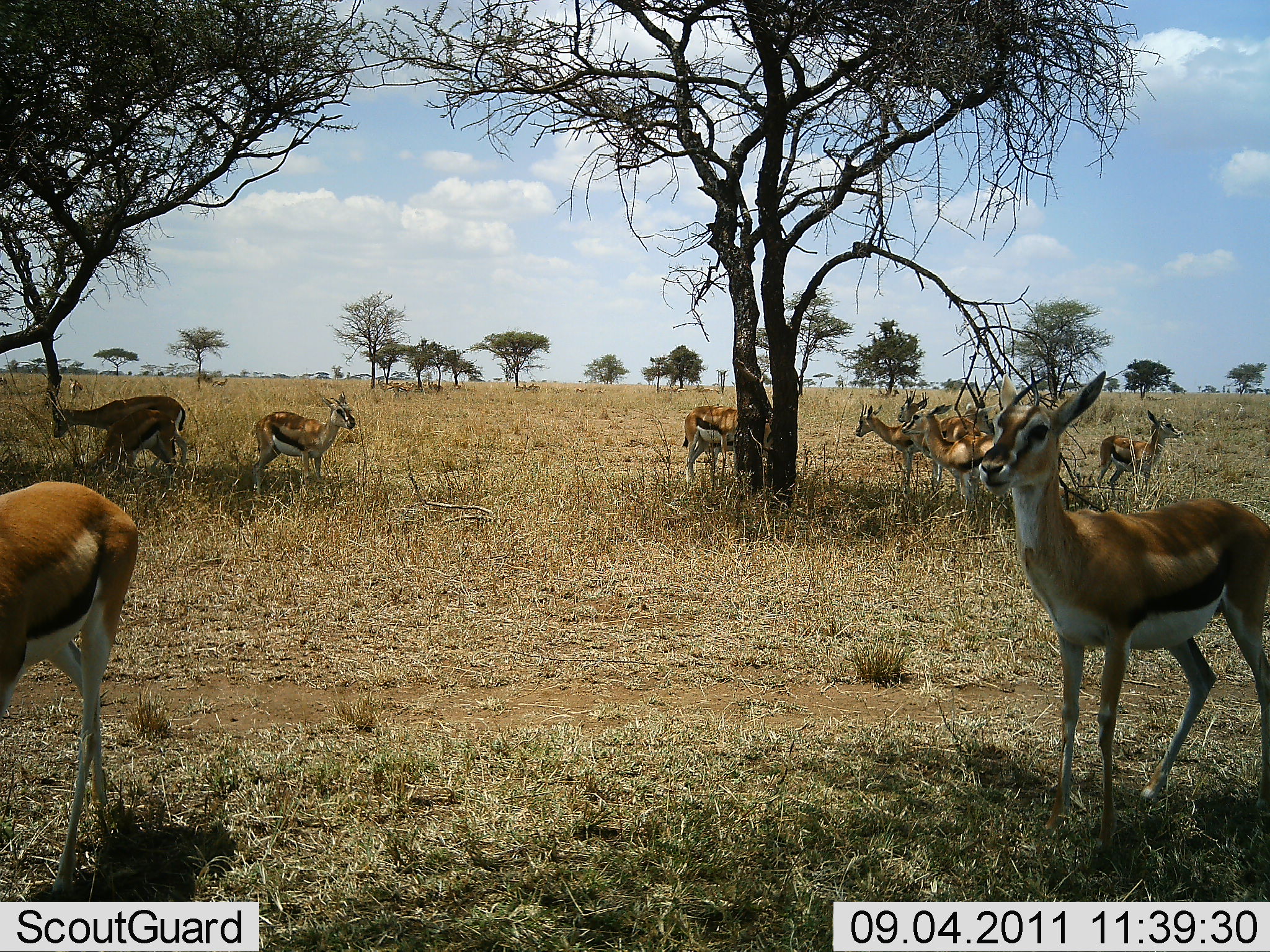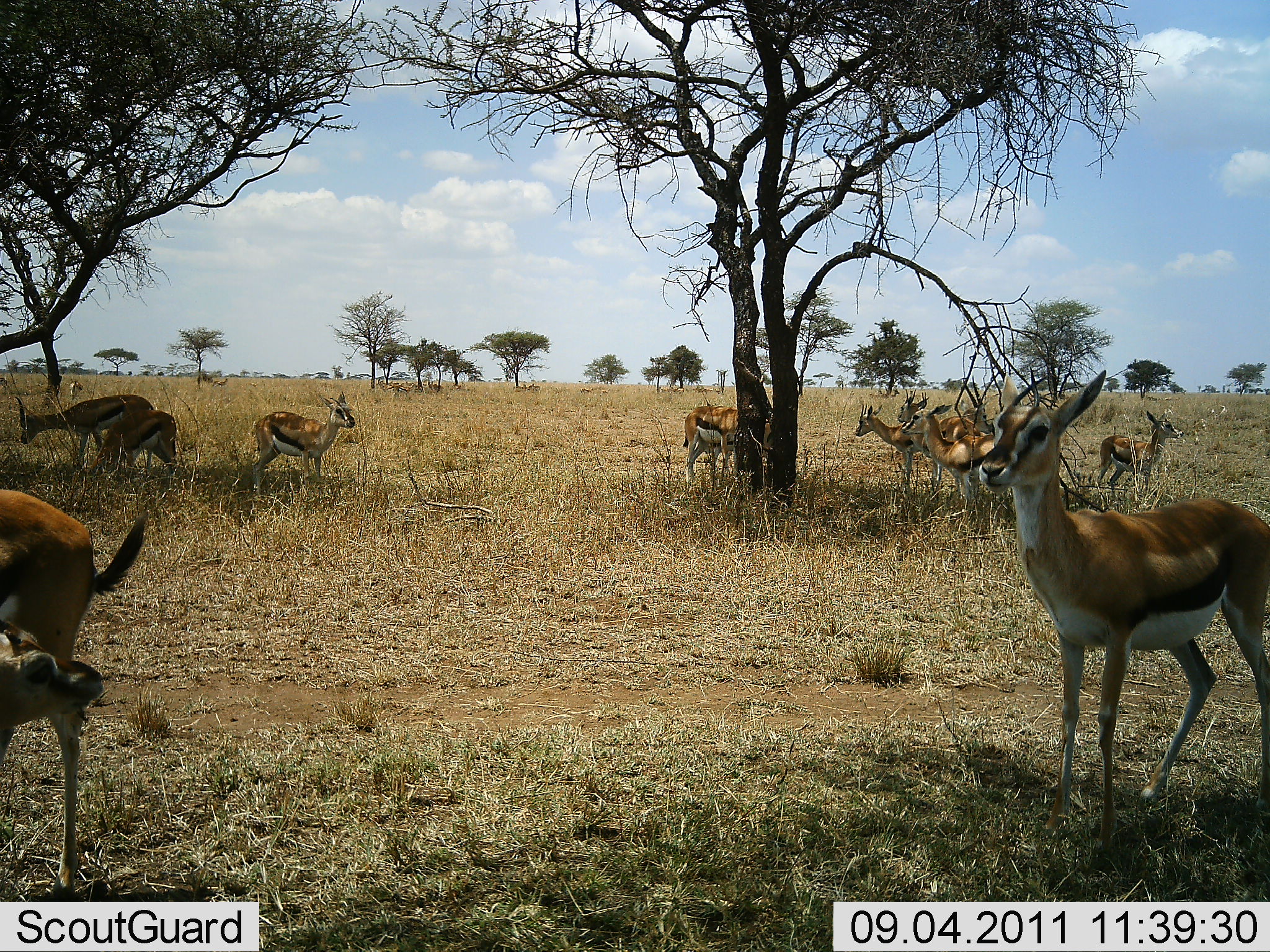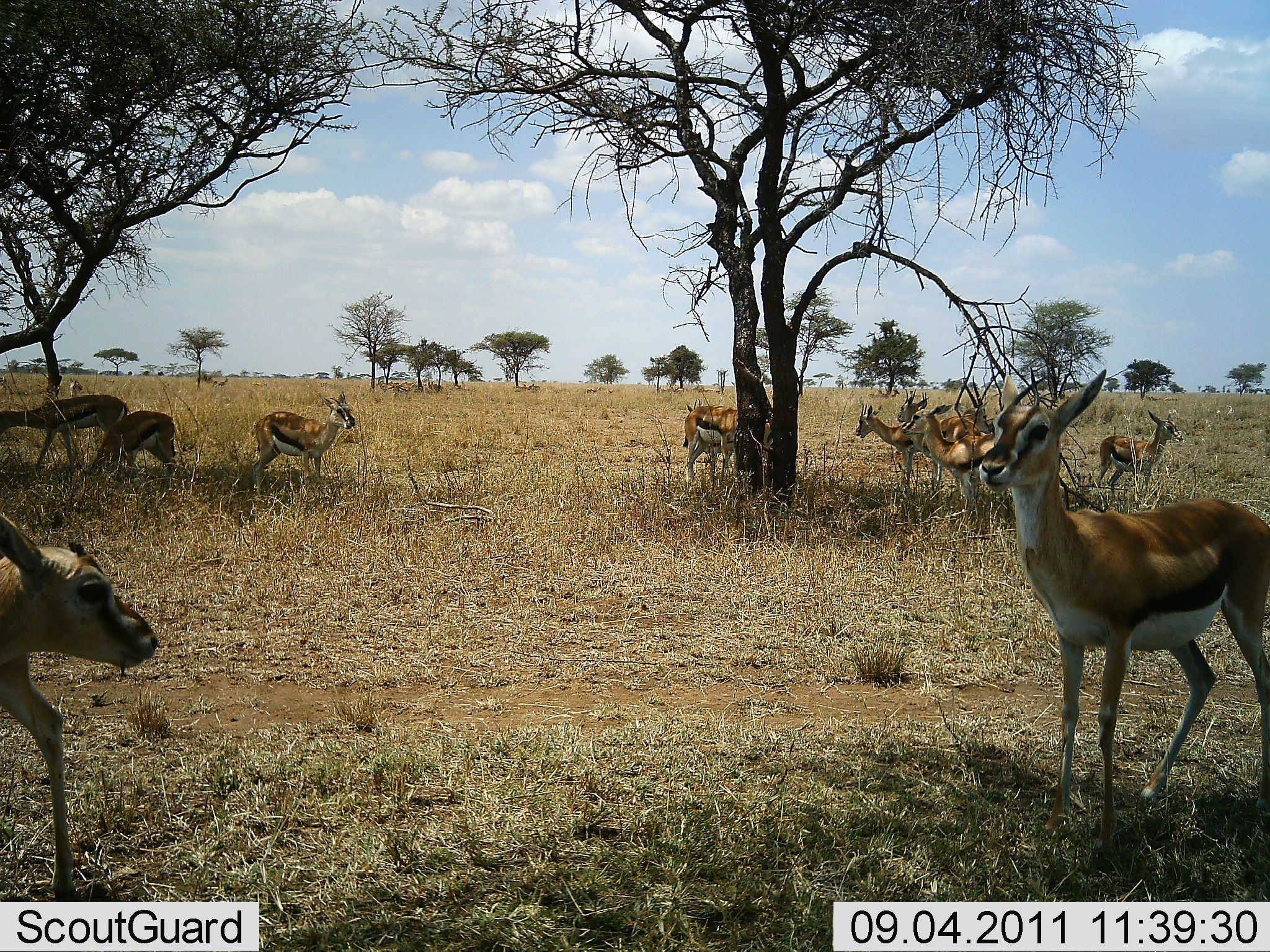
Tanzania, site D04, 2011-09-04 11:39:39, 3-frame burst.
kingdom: Animalia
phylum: Chordata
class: Mammalia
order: Artiodactyla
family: Bovidae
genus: Eudorcas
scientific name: Eudorcas thomsonii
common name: thomson's gazelle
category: gazellethomsons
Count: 11-50.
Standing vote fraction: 100%.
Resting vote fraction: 0%.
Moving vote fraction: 47%.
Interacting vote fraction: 20%.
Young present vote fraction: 7%.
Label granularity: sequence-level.